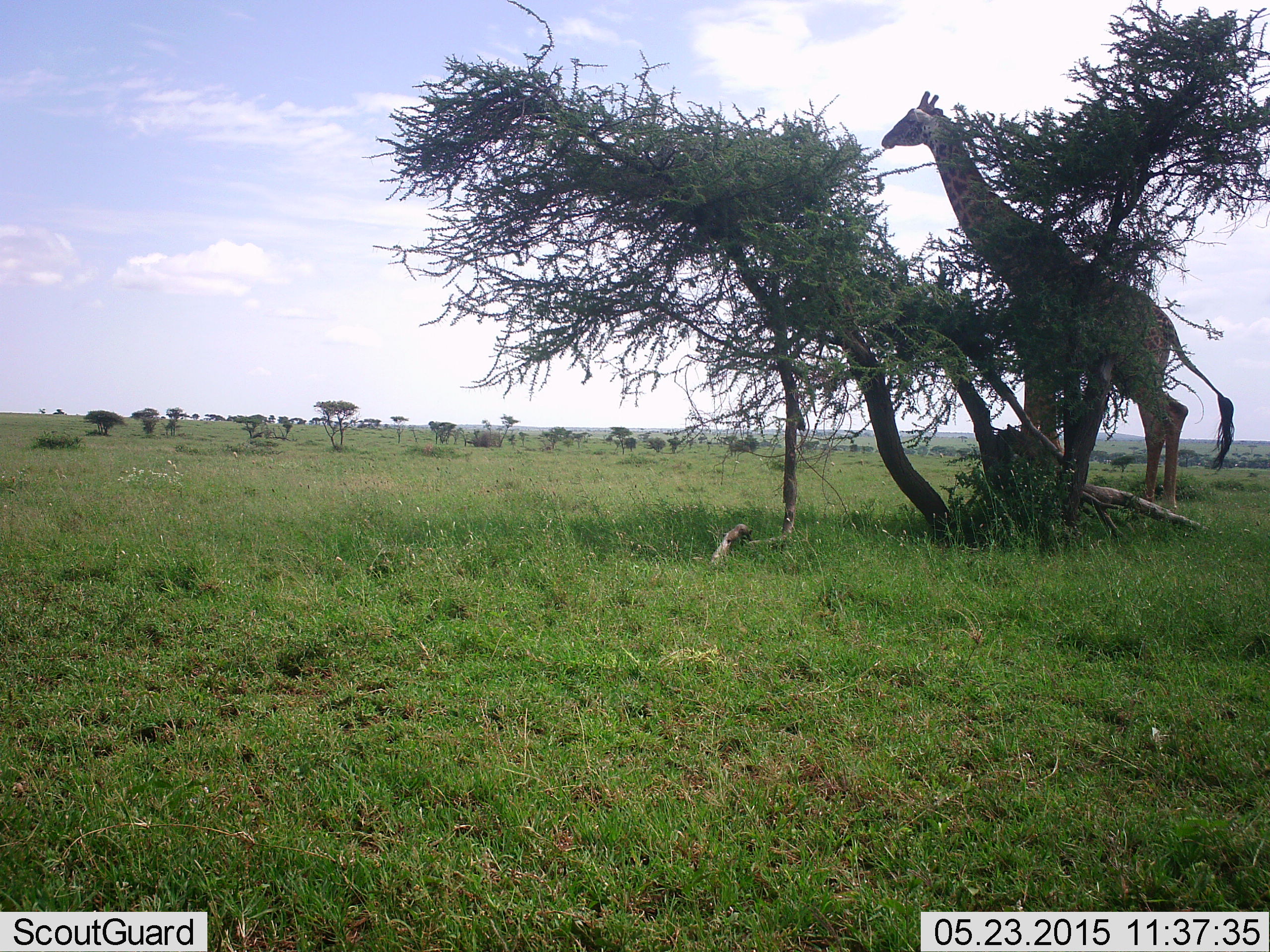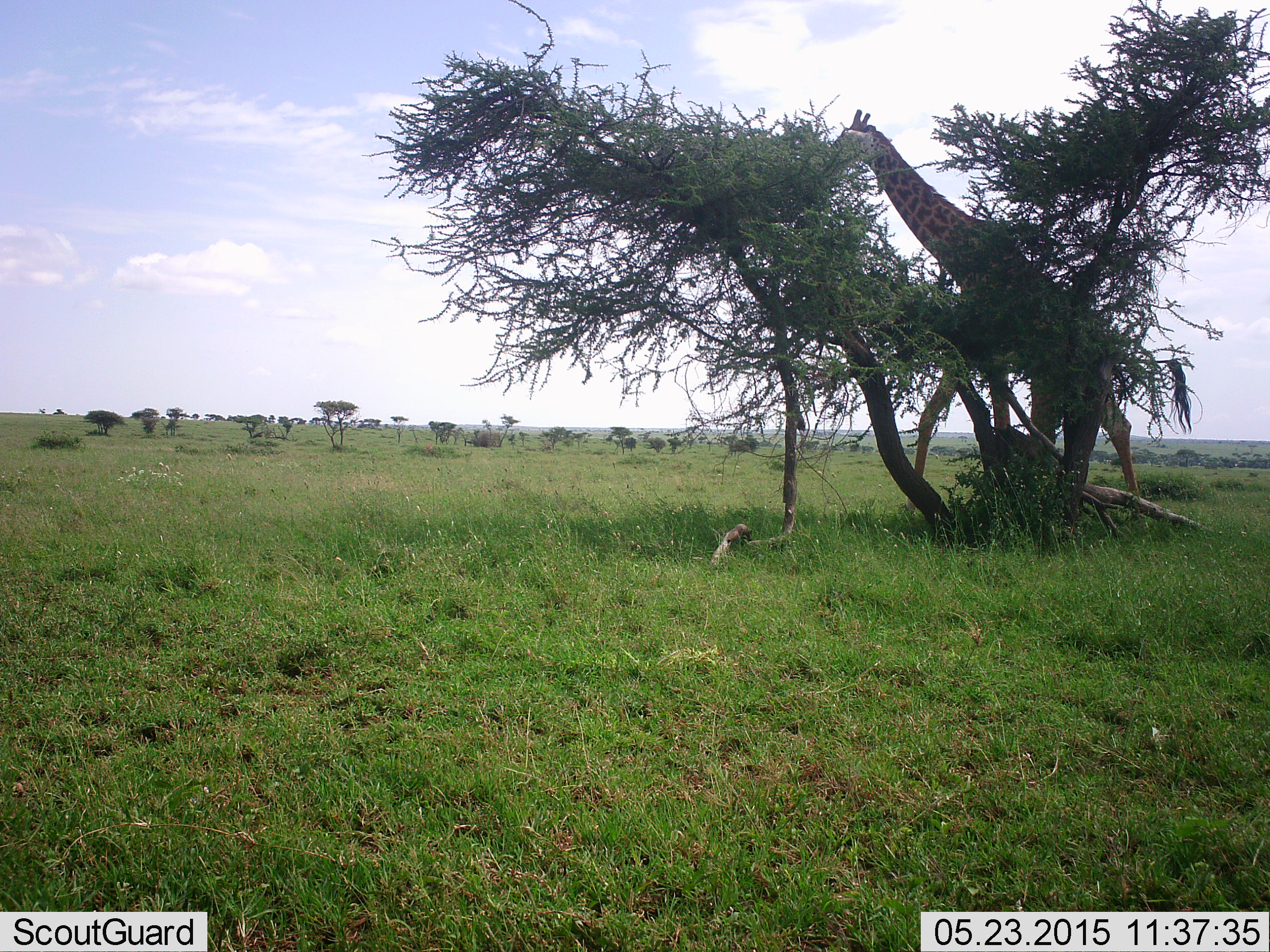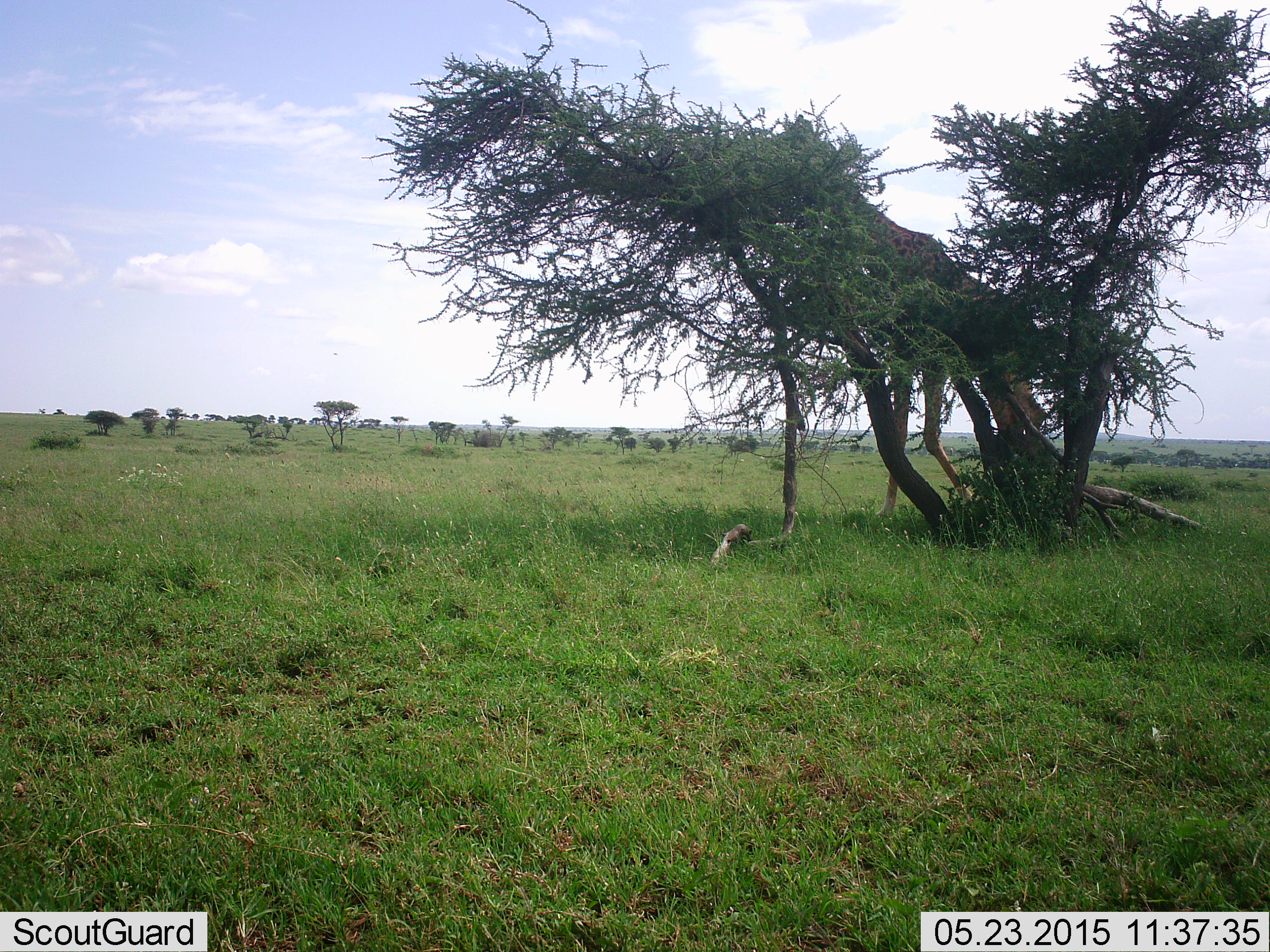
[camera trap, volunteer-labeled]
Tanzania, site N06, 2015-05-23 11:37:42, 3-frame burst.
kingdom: Animalia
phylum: Chordata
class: Mammalia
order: Artiodactyla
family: Giraffidae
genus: Giraffa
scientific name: Giraffa camelopardalis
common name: giraffe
Giraffe (Giraffa camelopardalis), count 1. Behavior (volunteer vote fractions): standing 0%, resting 0%, moving 90%, interacting 0%. Young present (vote fraction): 0%. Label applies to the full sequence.